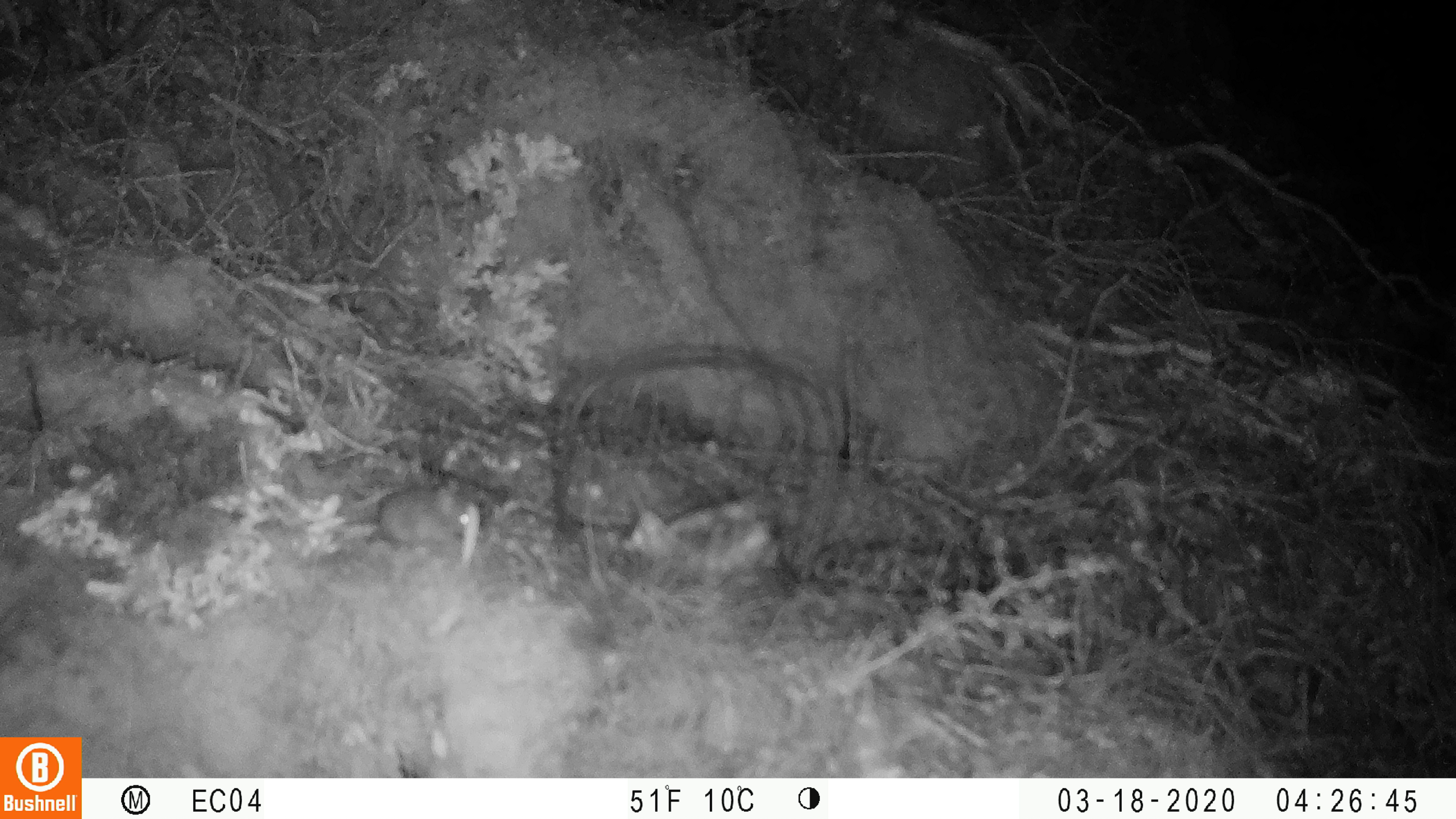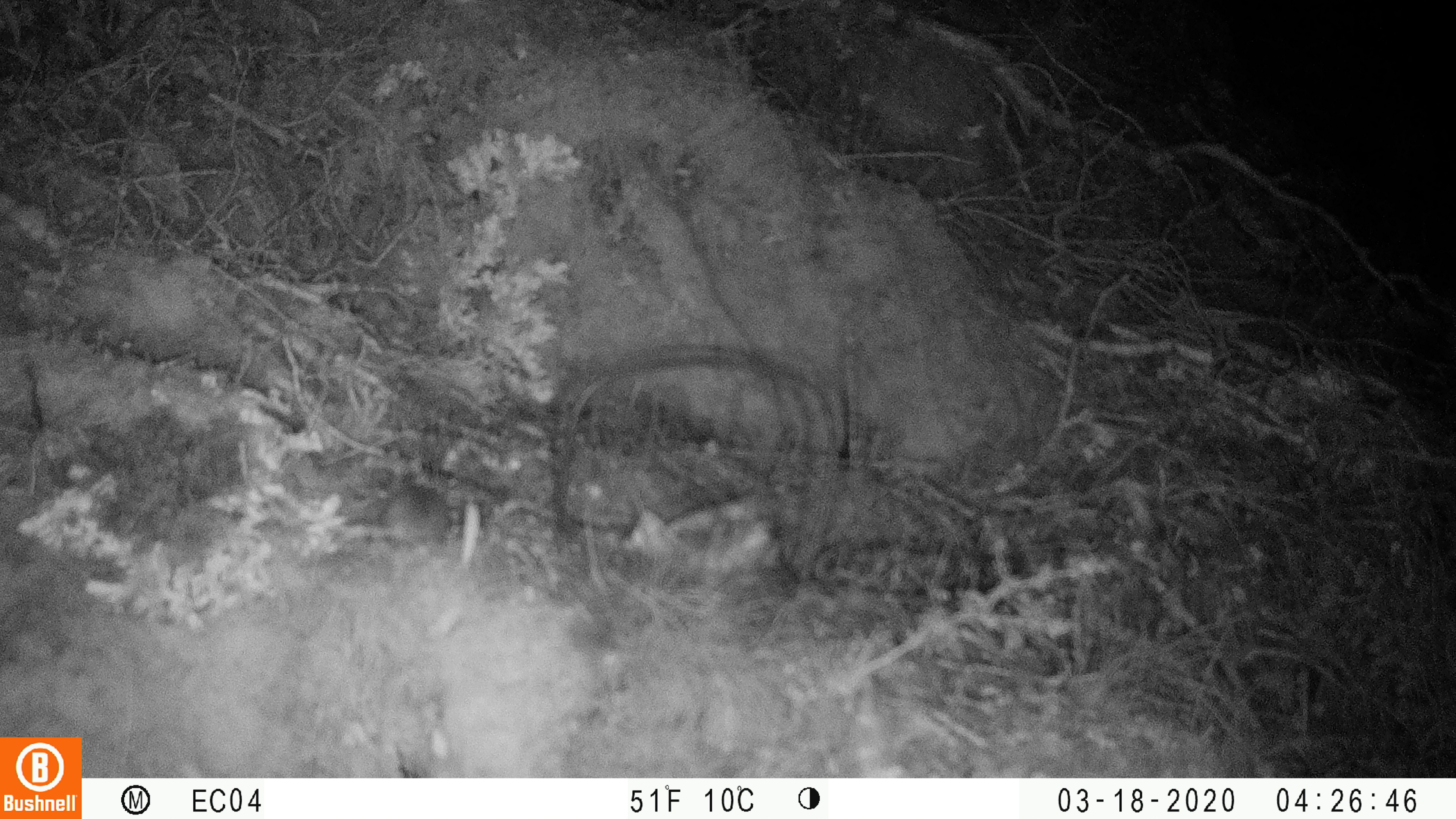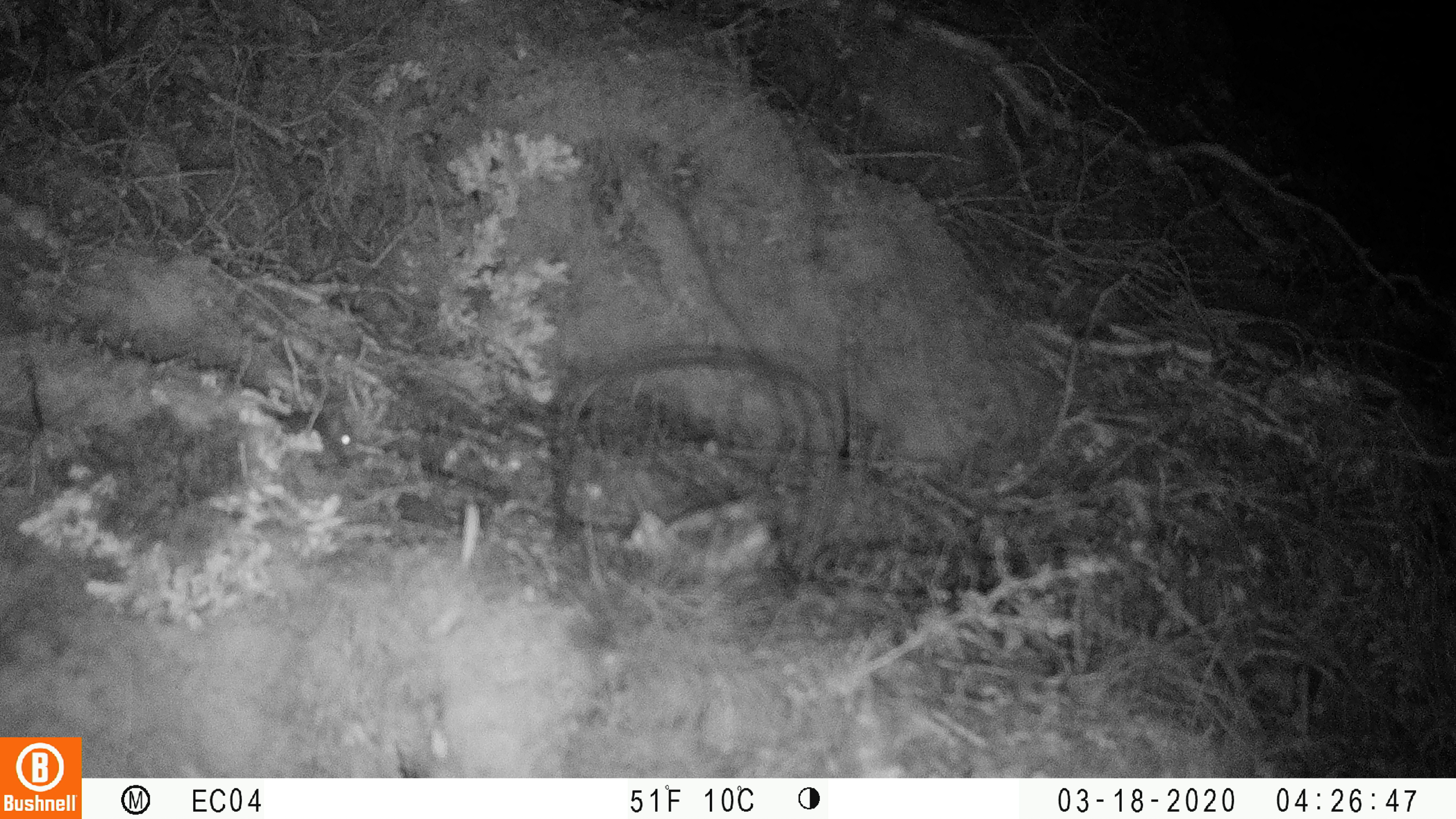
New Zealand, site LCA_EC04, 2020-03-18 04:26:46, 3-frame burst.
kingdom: Animalia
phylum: Chordata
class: Mammalia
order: Rodentia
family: Muridae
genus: Mus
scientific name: Mus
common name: mouse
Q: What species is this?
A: Mouse (Mus).